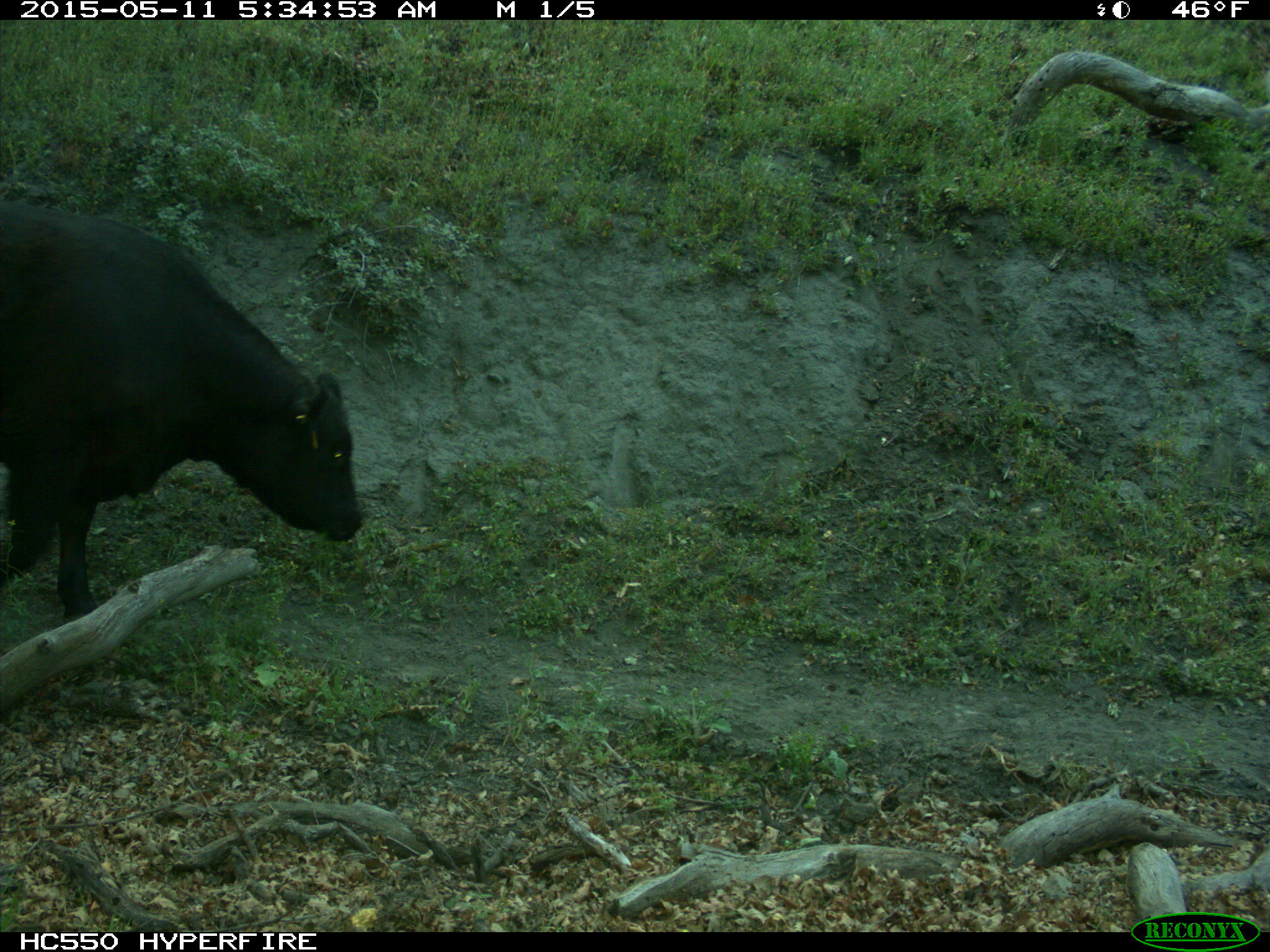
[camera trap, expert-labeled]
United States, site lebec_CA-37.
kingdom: Animalia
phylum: Chordata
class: Mammalia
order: Artiodactyla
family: Bovidae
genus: Bos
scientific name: Bos taurus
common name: domestic cow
Bos taurus (domestic cow).